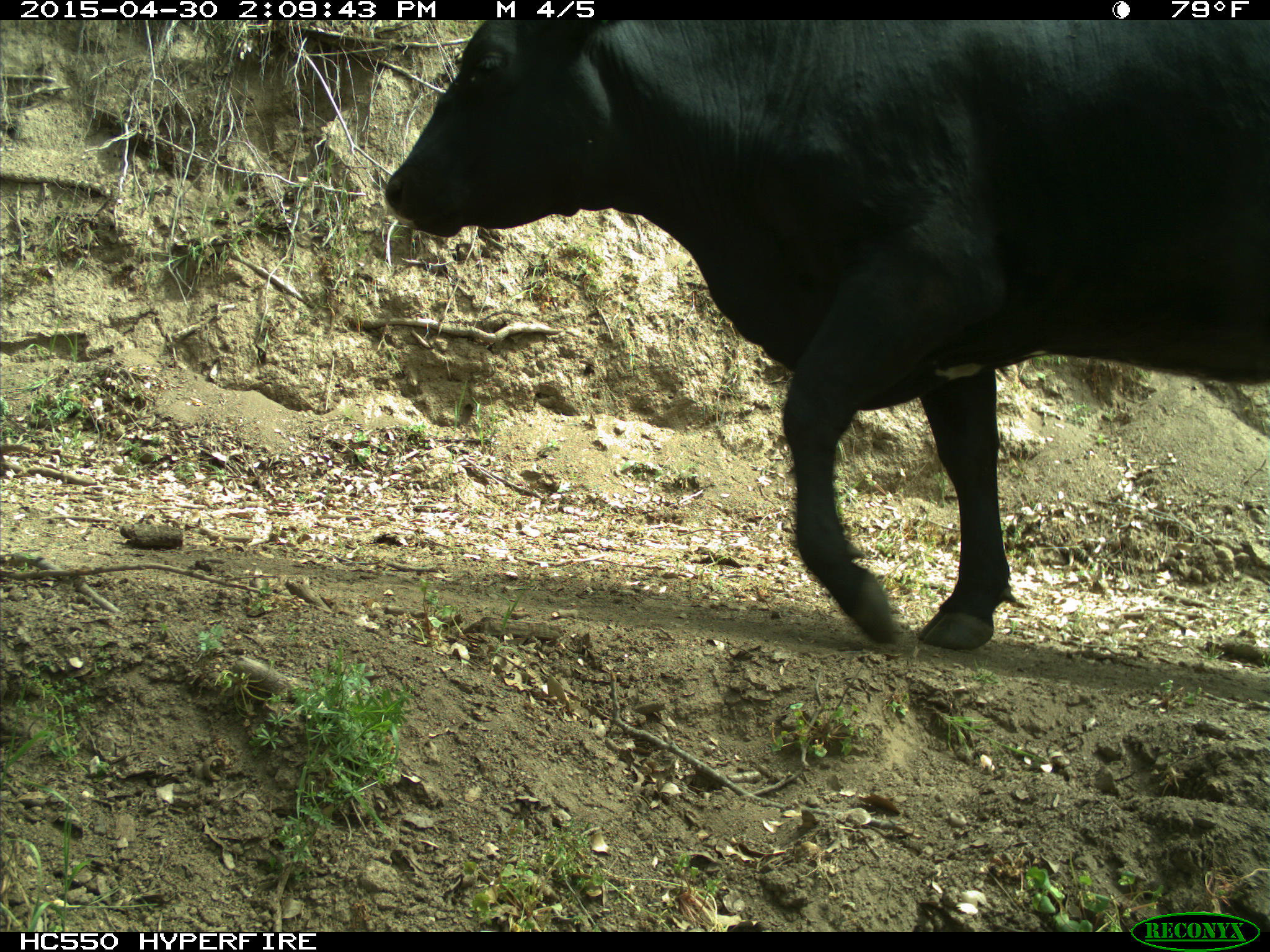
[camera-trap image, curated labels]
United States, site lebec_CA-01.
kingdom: Animalia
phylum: Chordata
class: Mammalia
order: Artiodactyla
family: Bovidae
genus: Bos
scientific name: Bos taurus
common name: domestic cow